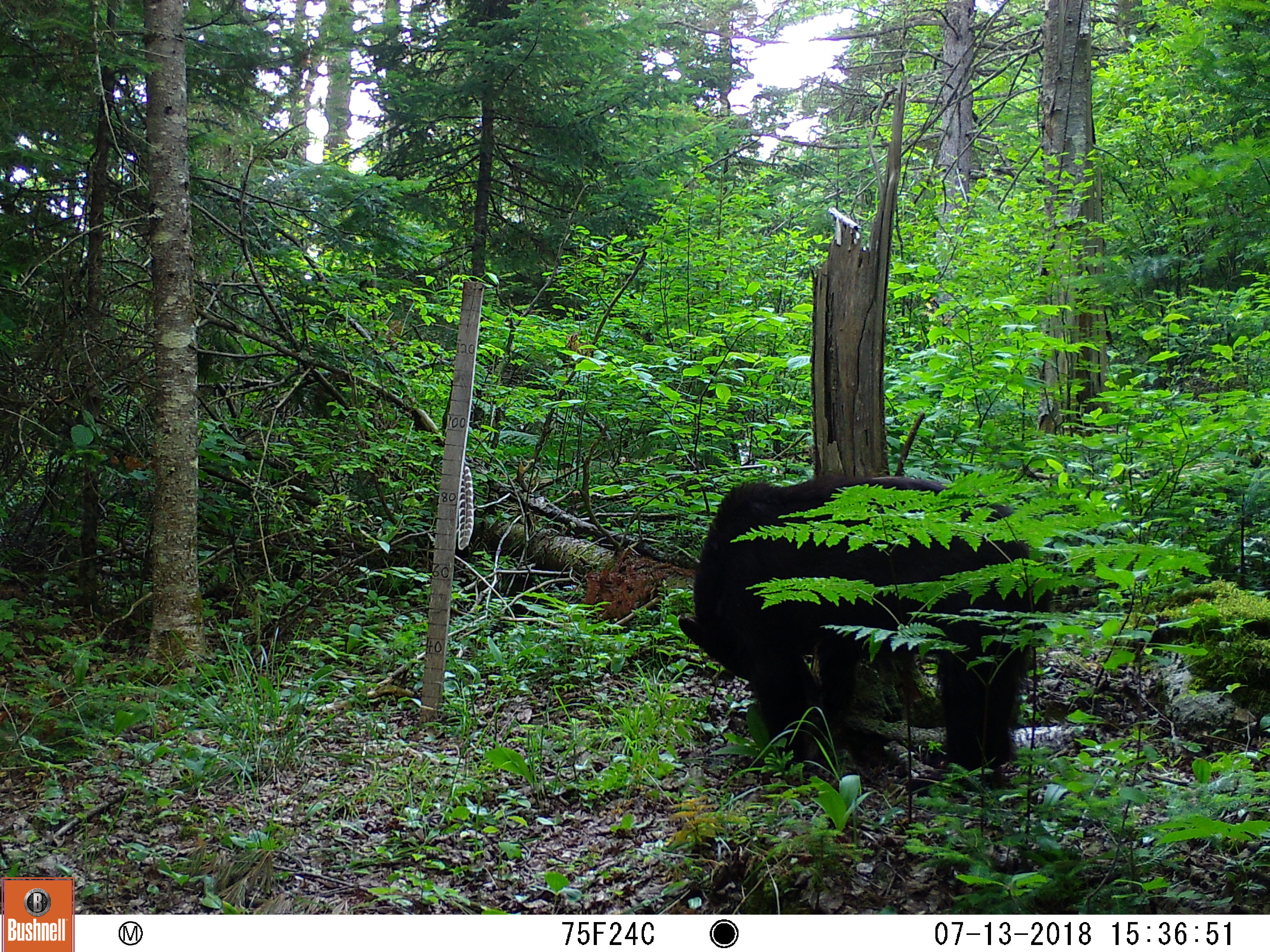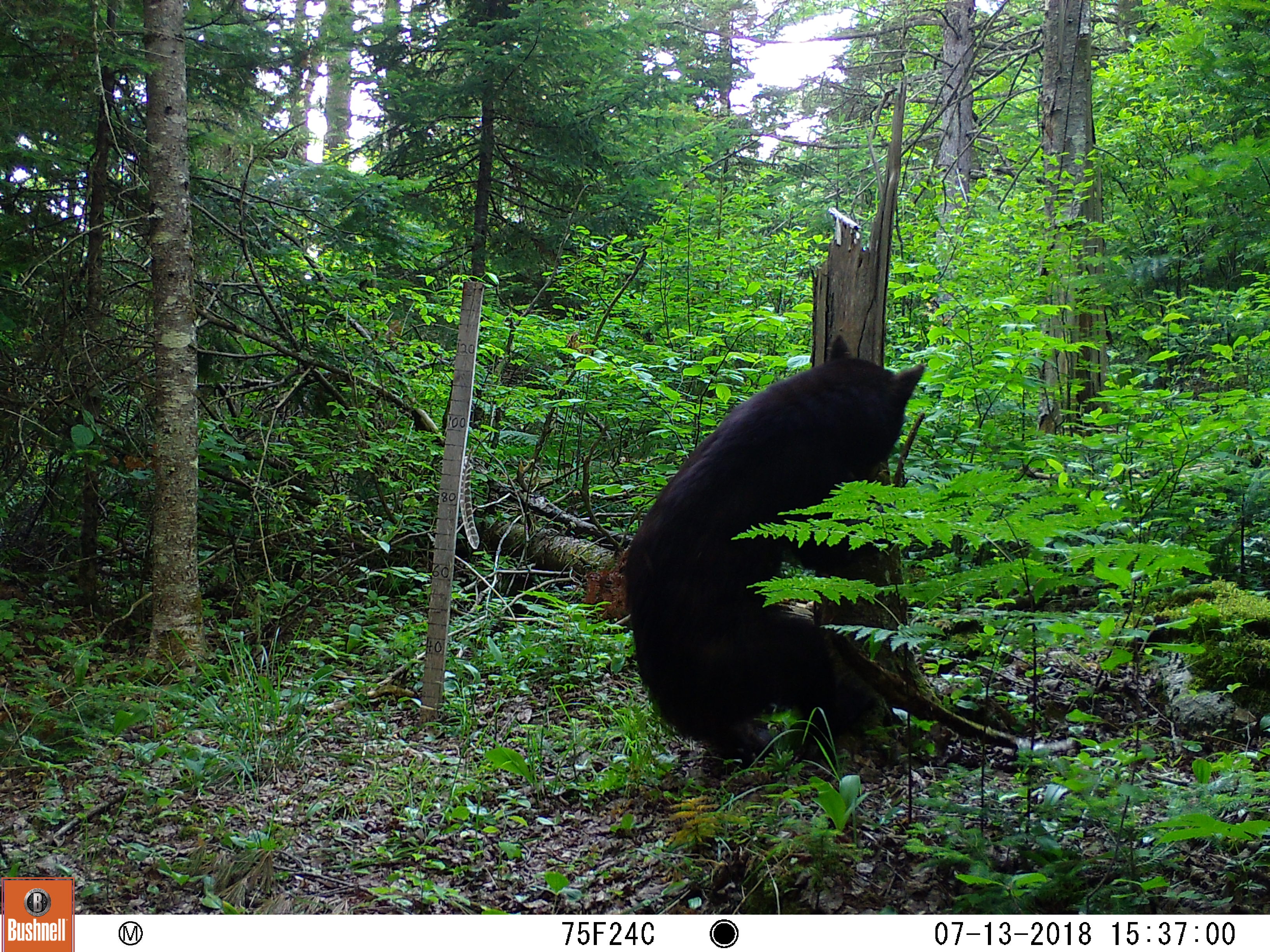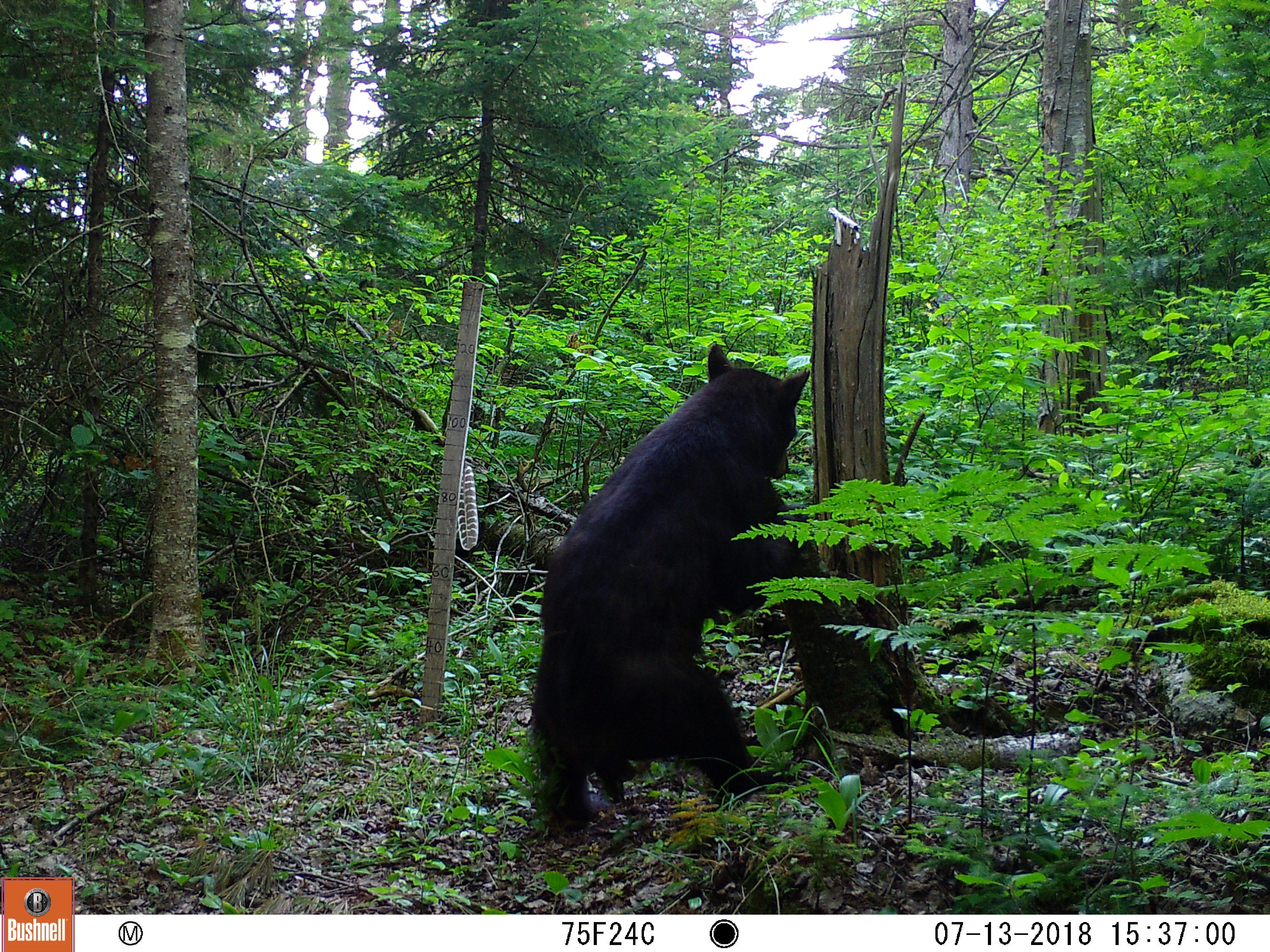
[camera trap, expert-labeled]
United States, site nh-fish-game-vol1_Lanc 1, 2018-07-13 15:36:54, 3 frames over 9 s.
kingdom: Animalia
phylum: Chordata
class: Mammalia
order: Carnivora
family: Ursidae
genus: Ursus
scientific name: Ursus americanus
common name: black bear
Black bear (Ursus americanus).